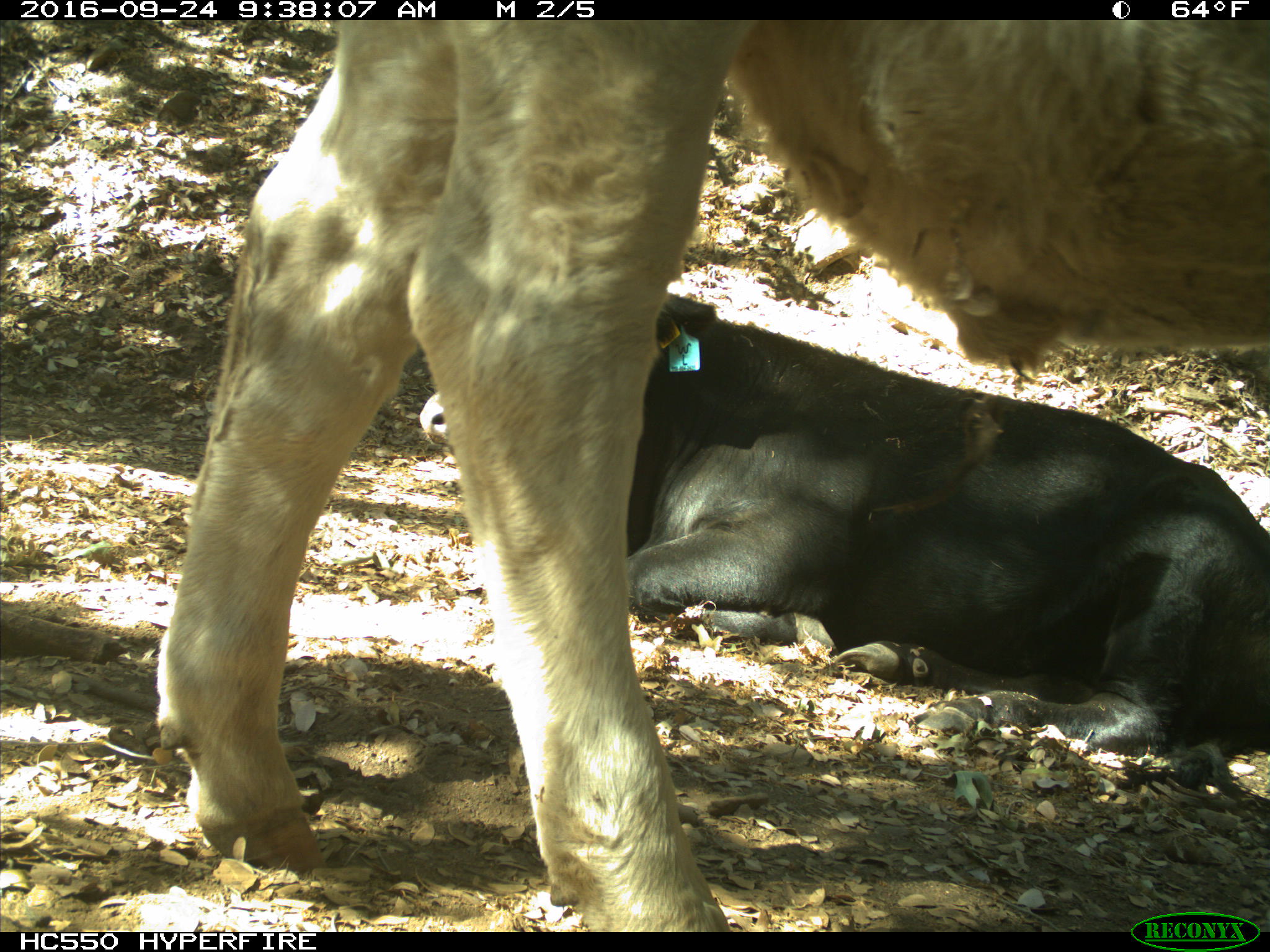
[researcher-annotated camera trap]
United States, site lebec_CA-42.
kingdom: Animalia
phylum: Chordata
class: Mammalia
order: Artiodactyla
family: Bovidae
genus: Bos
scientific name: Bos taurus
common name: domestic cow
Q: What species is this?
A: Bos taurus (domestic cow).